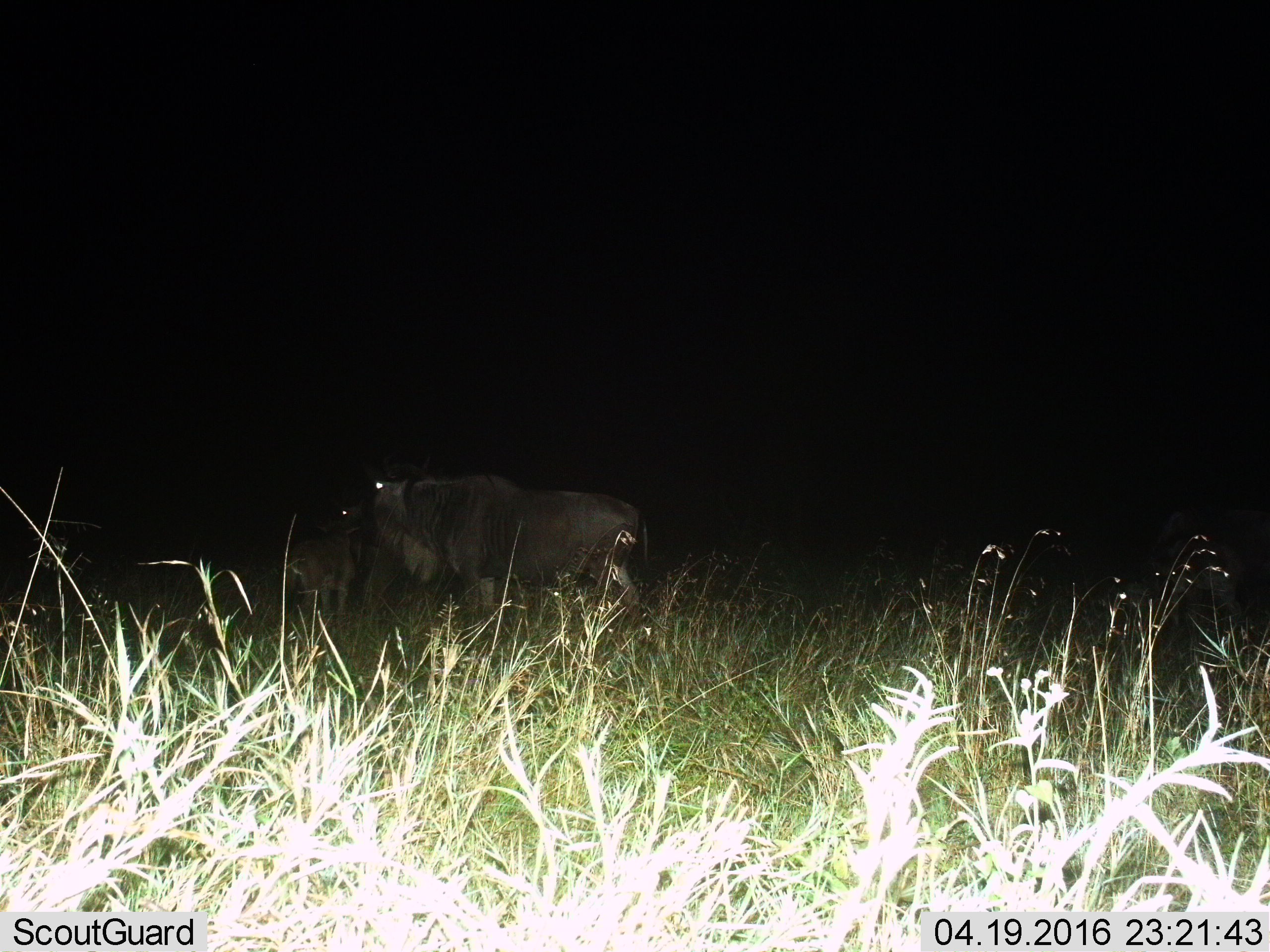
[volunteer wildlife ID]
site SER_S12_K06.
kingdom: Animalia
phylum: Chordata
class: Mammalia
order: Artiodactyla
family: Bovidae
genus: Connochaetes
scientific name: Connochaetes taurinus taurinus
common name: blue wildebeest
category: wildebeestblue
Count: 2.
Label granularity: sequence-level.